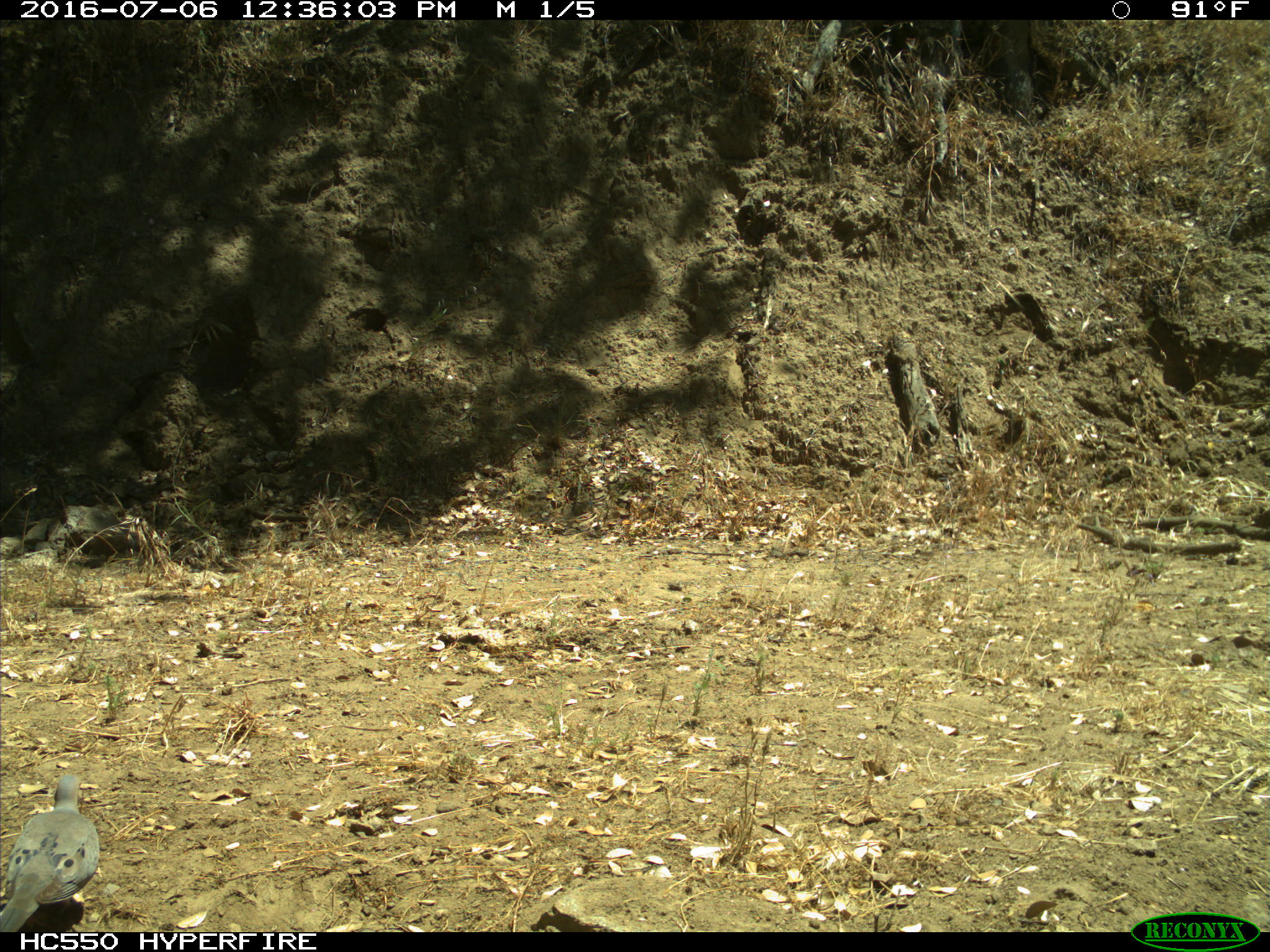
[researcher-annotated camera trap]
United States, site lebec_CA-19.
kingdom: Animalia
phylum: Chordata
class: Aves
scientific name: Aves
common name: birds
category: unidentified bird